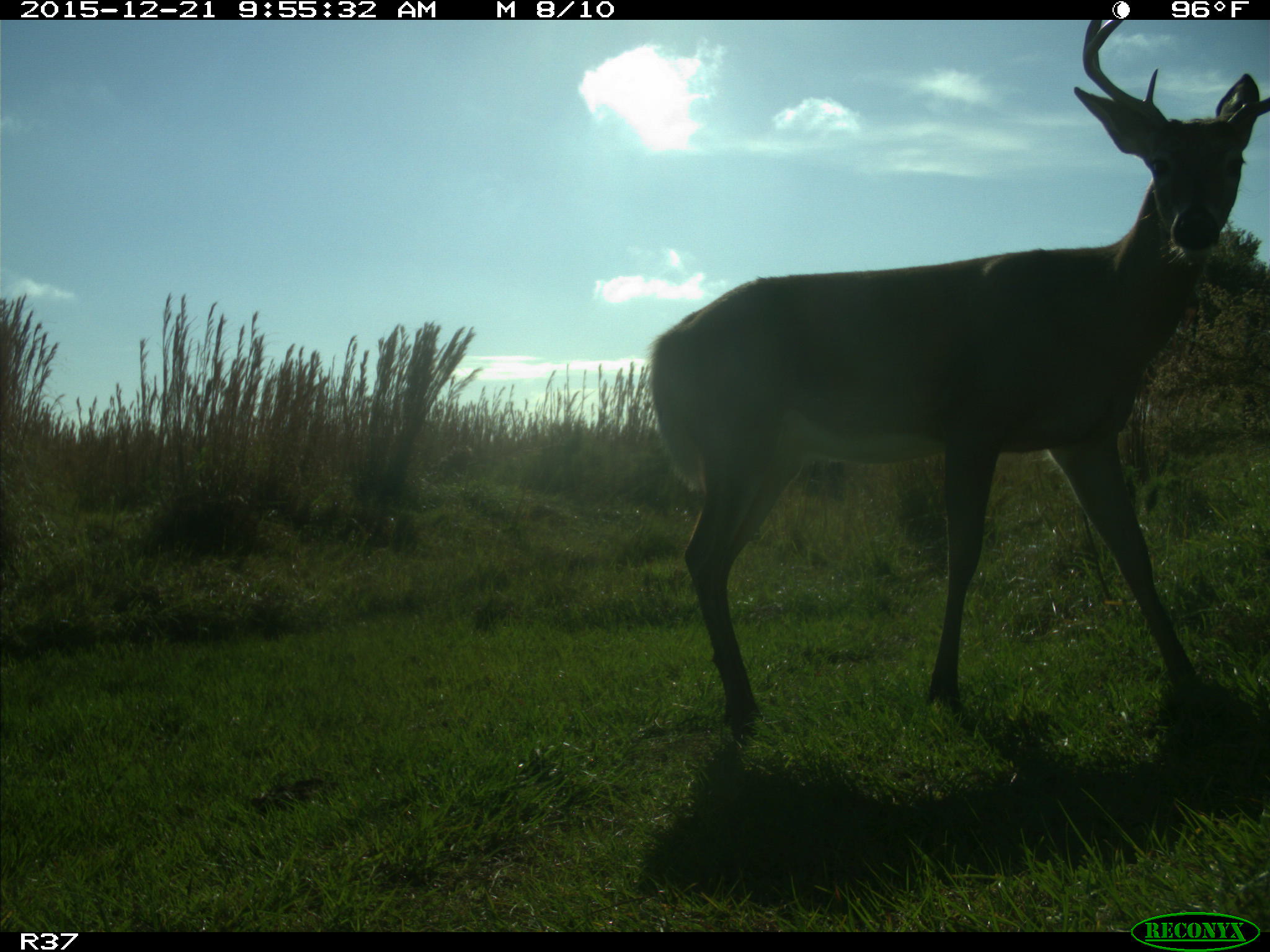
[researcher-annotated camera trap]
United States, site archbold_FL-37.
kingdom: Animalia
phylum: Chordata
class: Mammalia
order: Artiodactyla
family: Cervidae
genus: Odocoileus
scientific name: Odocoileus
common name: deer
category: unidentified deer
Unidentified deer (deer) (Odocoileus).